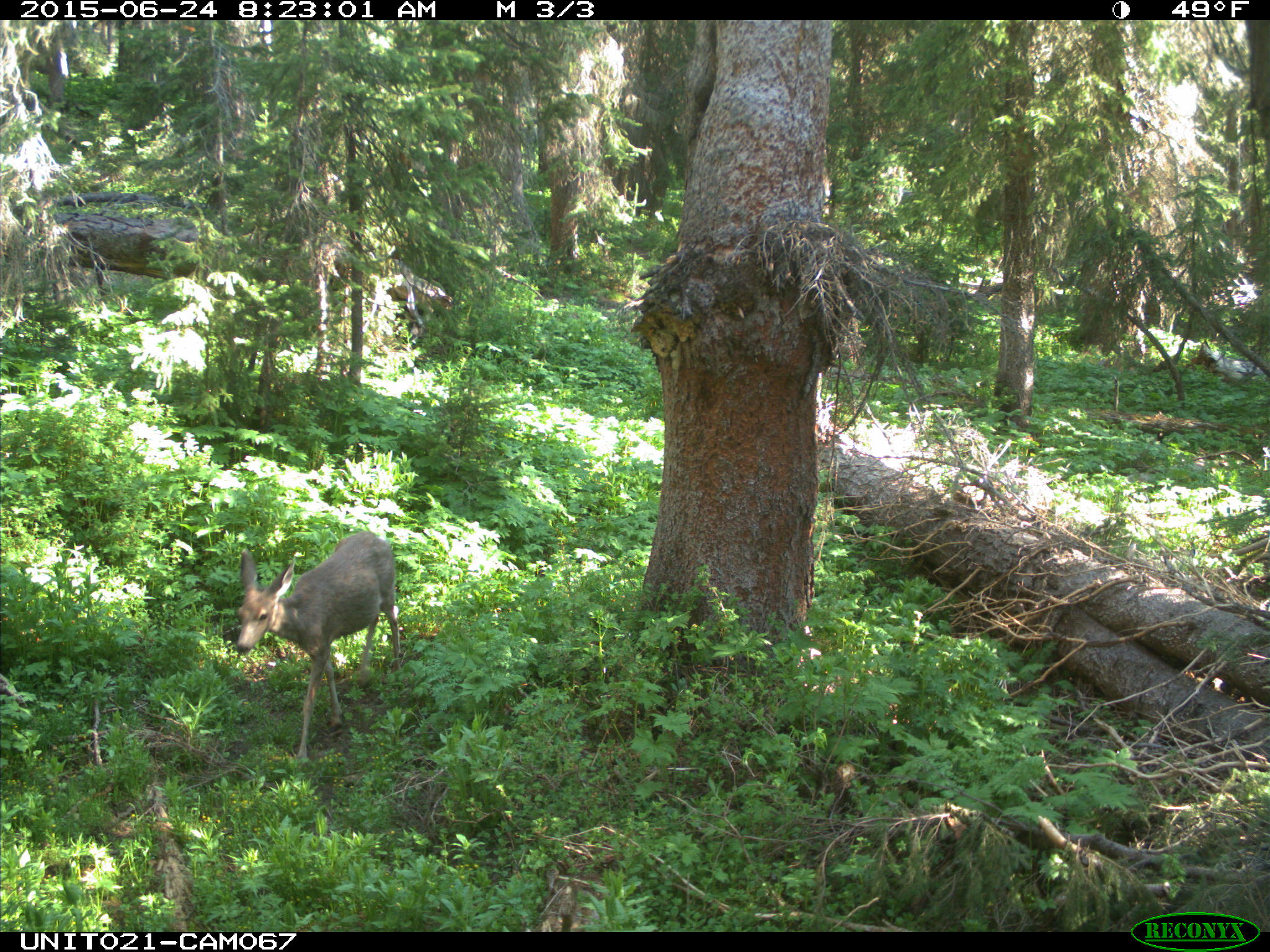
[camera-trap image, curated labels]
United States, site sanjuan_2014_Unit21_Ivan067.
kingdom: Animalia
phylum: Chordata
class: Mammalia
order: Artiodactyla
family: Cervidae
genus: Odocoileus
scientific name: Odocoileus hemionus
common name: mule deer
Odocoileus hemionus (mule deer).